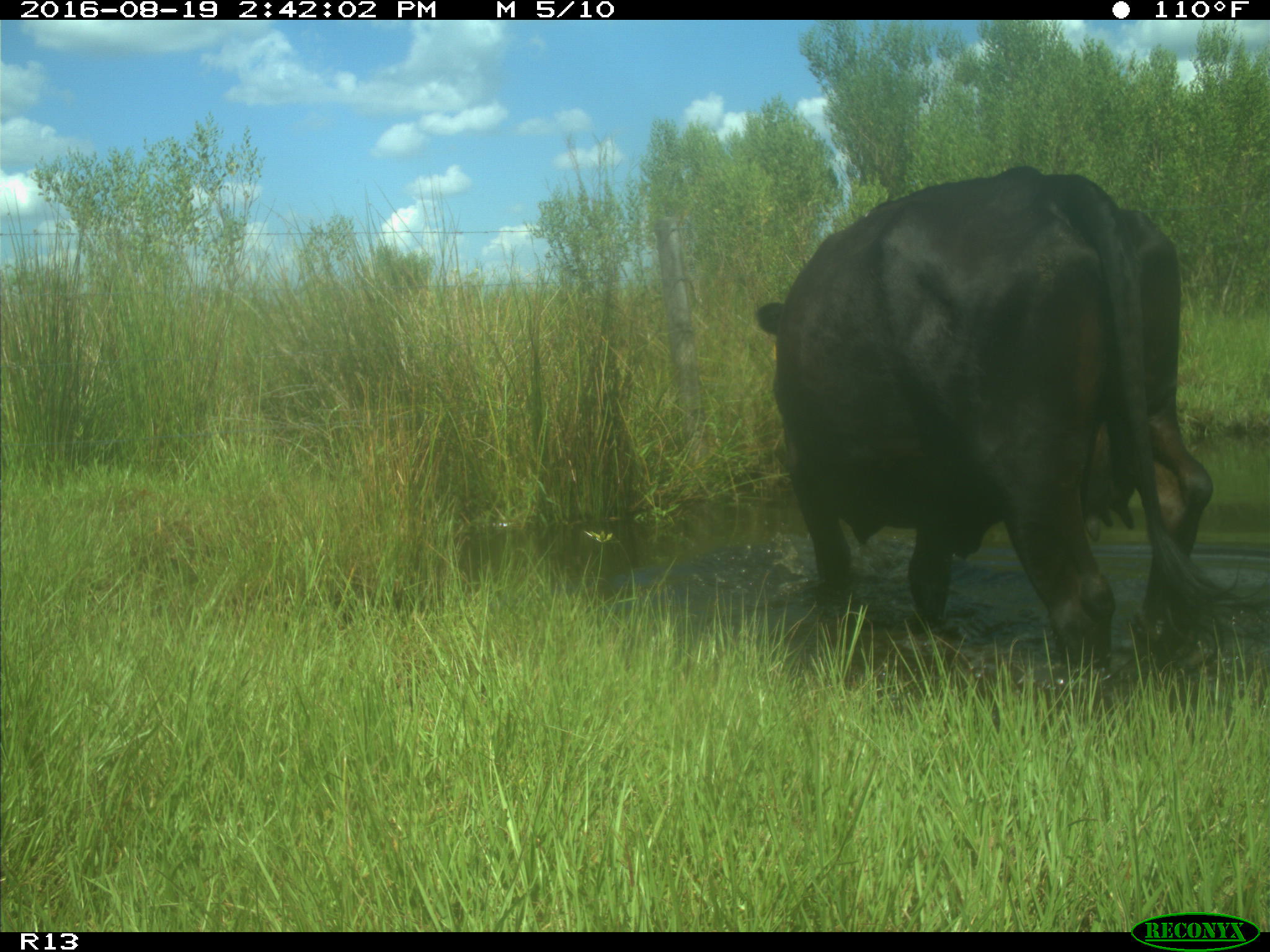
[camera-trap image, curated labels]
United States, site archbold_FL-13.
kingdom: Animalia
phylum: Chordata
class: Mammalia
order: Artiodactyla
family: Bovidae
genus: Bos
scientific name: Bos taurus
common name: domestic cow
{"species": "Bos taurus (domestic cow)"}